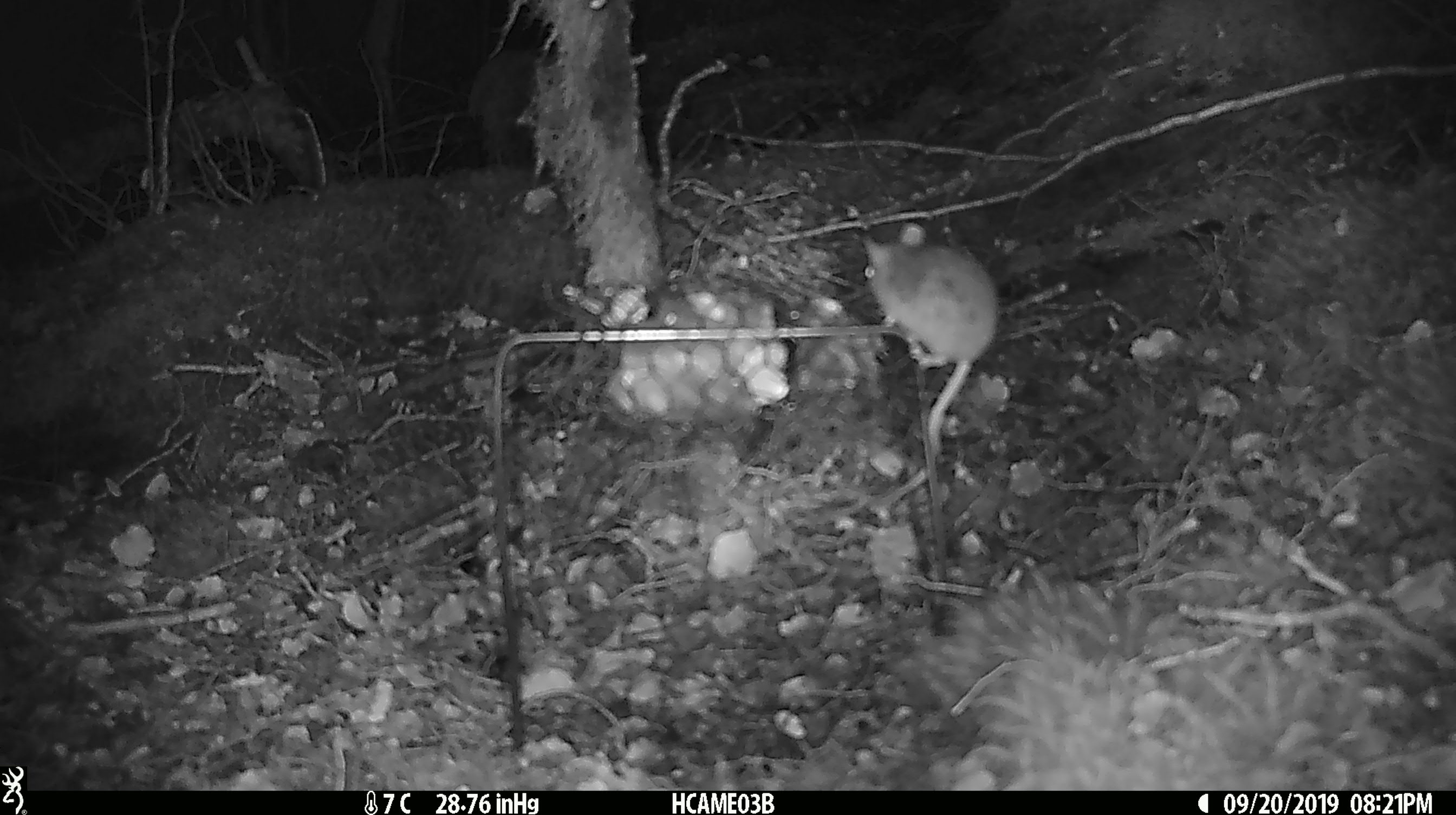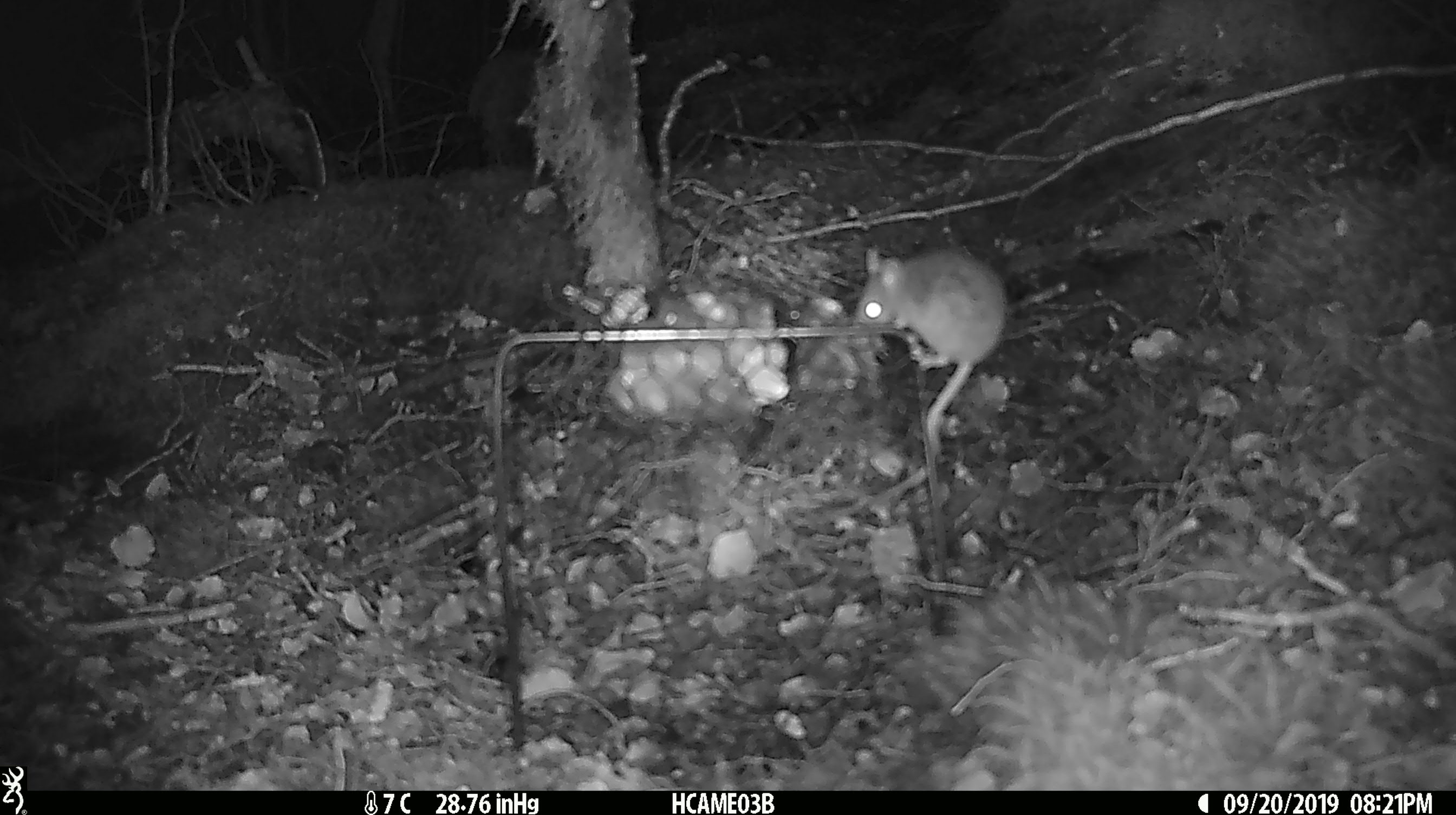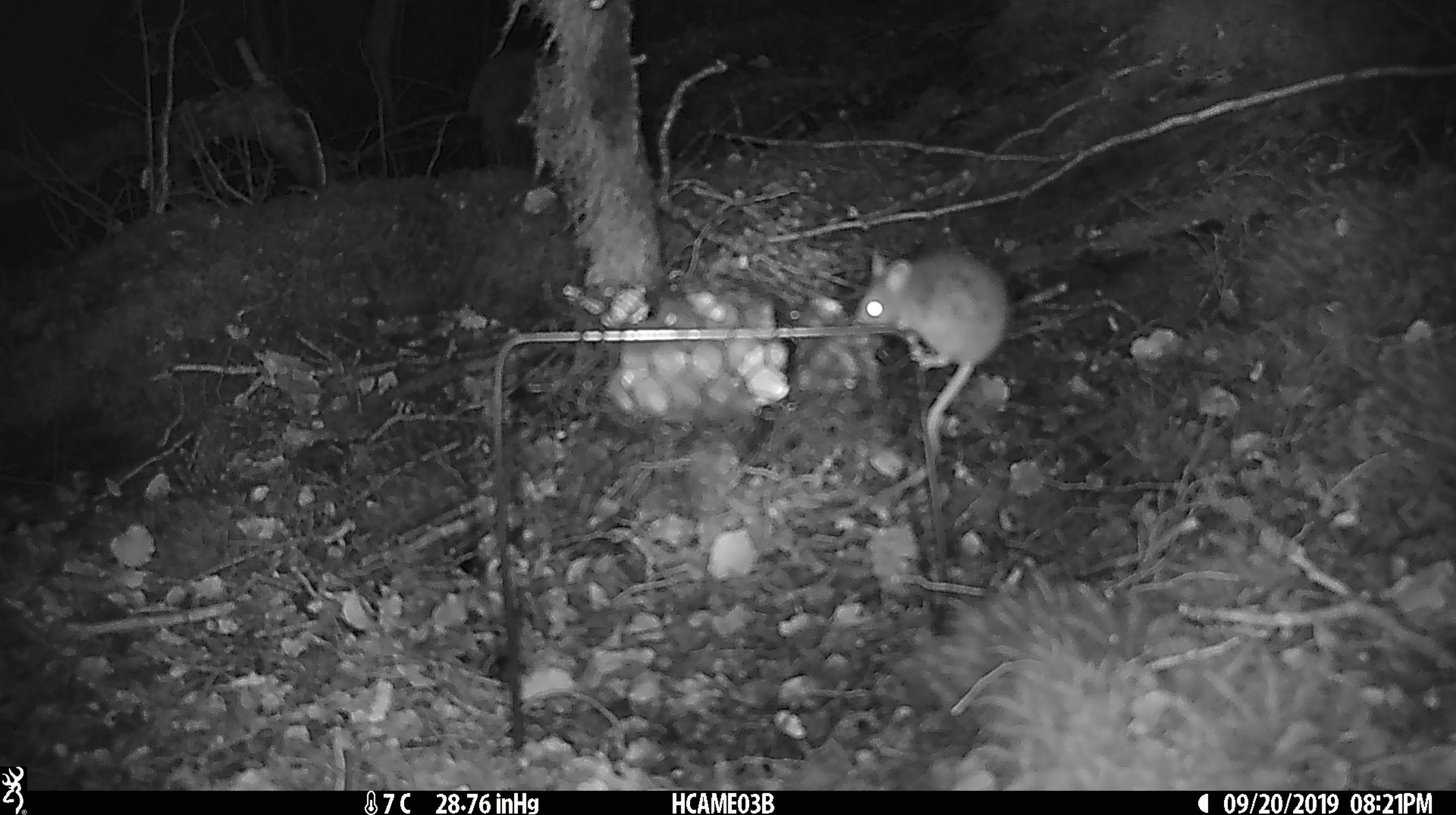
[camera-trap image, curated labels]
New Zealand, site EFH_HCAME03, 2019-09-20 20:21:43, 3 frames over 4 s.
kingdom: Animalia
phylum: Chordata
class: Mammalia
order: Rodentia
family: Muridae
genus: Mus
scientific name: Mus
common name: mouse